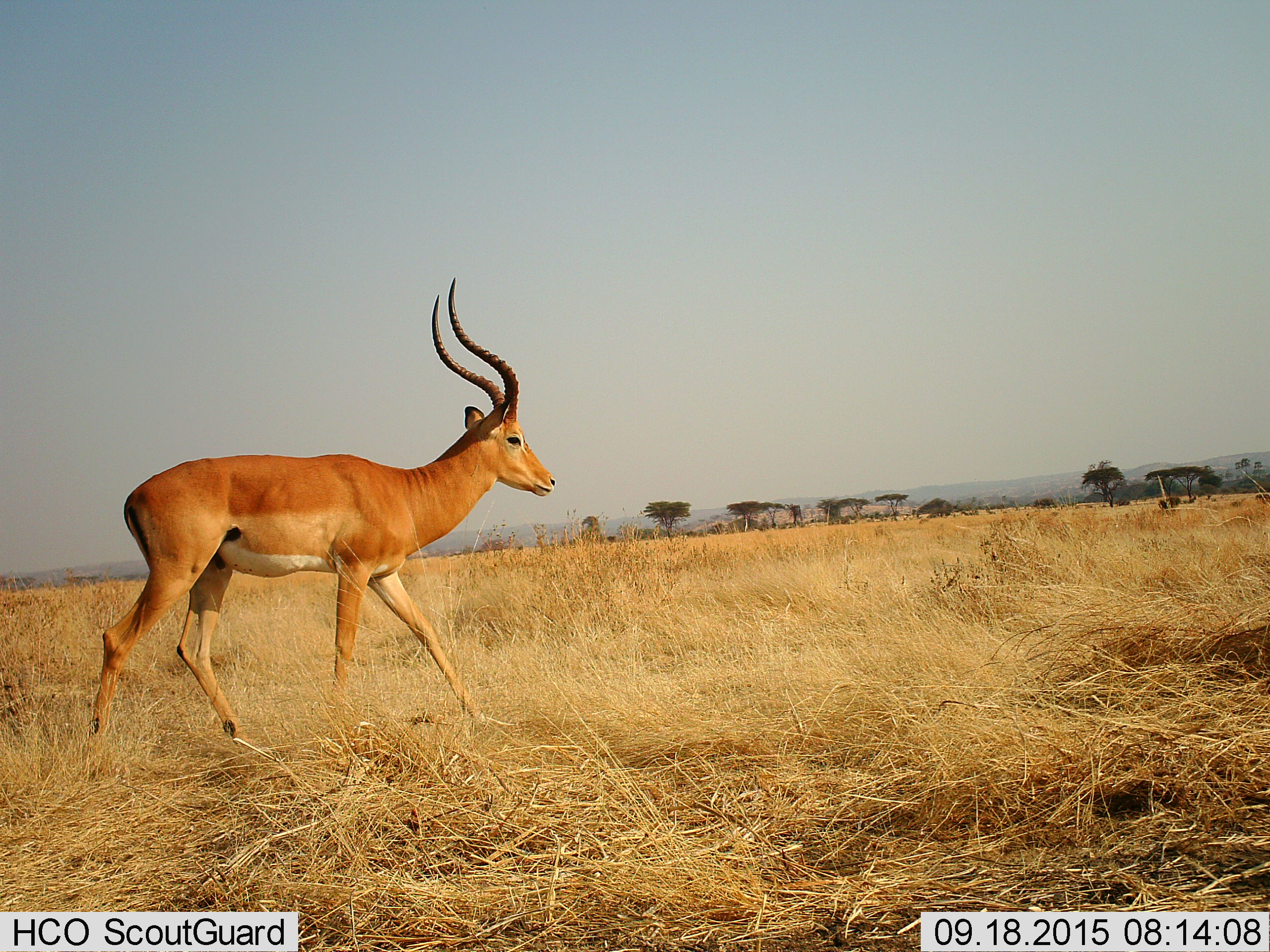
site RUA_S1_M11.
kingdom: Animalia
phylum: Chordata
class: Mammalia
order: Artiodactyla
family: Bovidae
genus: Aepyceros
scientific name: Aepyceros melampus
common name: impala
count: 1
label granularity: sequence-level